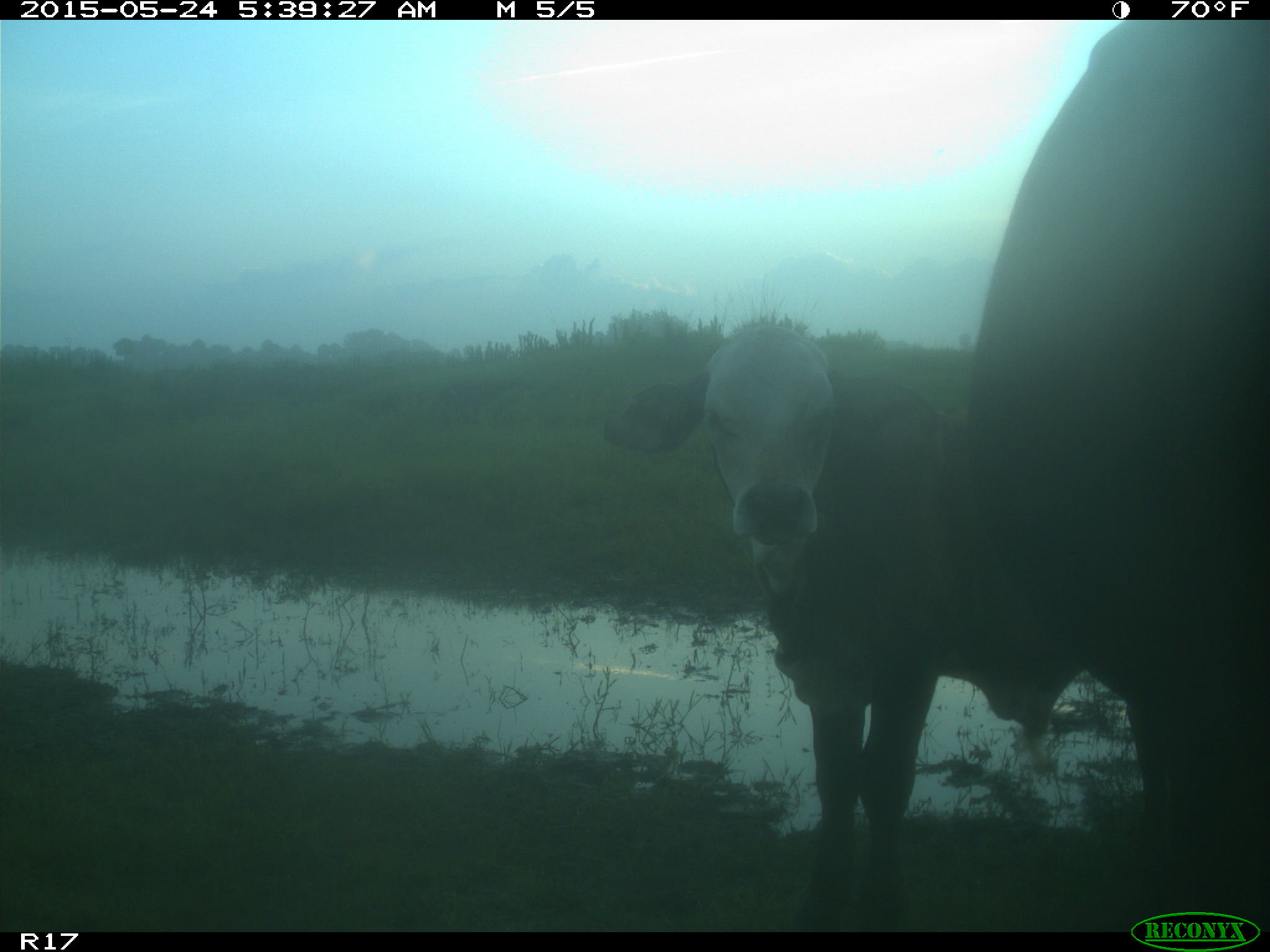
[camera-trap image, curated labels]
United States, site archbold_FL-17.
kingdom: Animalia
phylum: Chordata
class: Mammalia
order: Artiodactyla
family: Bovidae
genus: Bos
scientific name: Bos taurus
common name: domestic cow